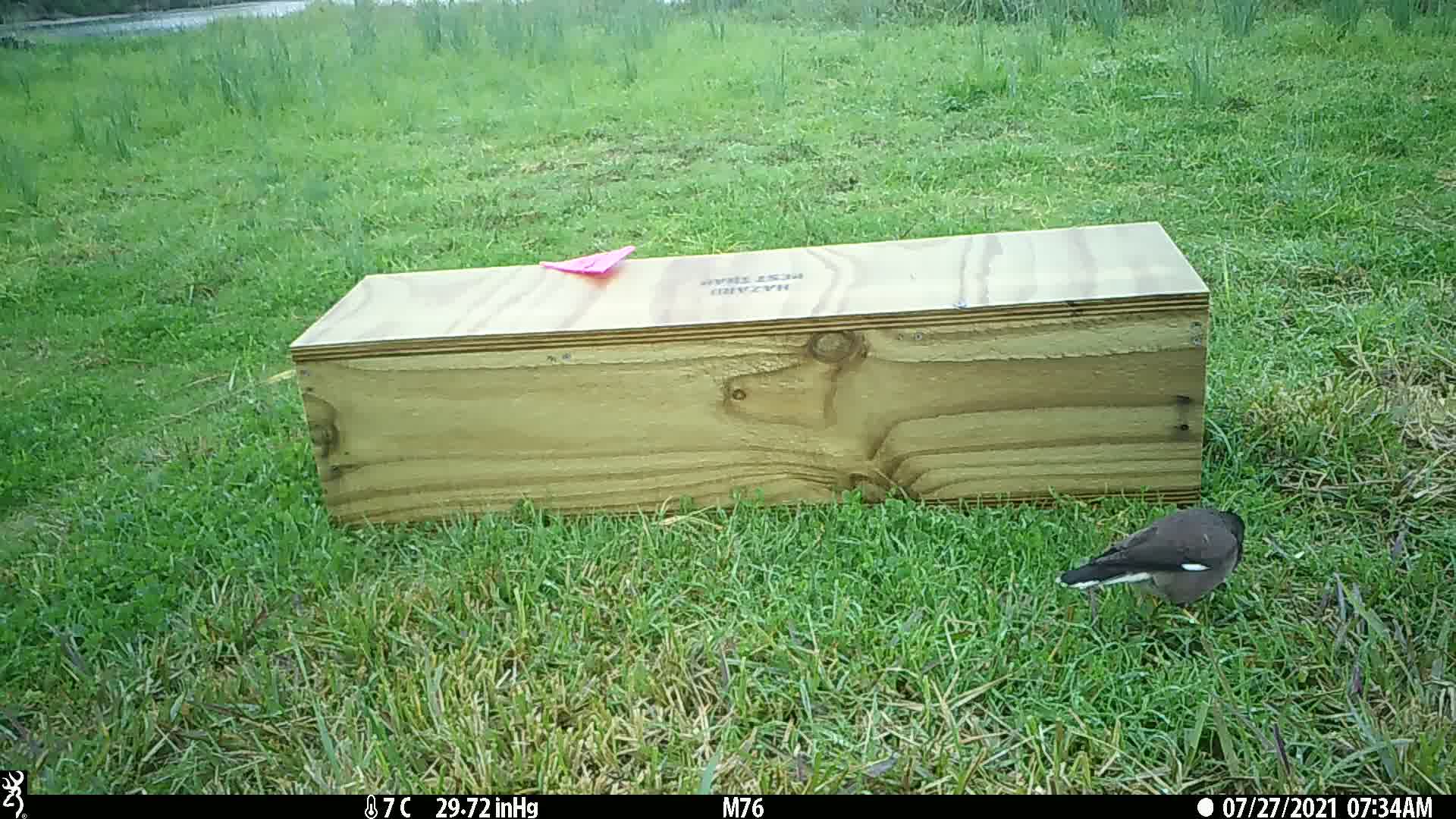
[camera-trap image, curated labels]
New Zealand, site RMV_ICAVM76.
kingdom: Animalia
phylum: Chordata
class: Aves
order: Passeriformes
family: Sturnidae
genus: Acridotheres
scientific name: Acridotheres tristis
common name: common myna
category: myna